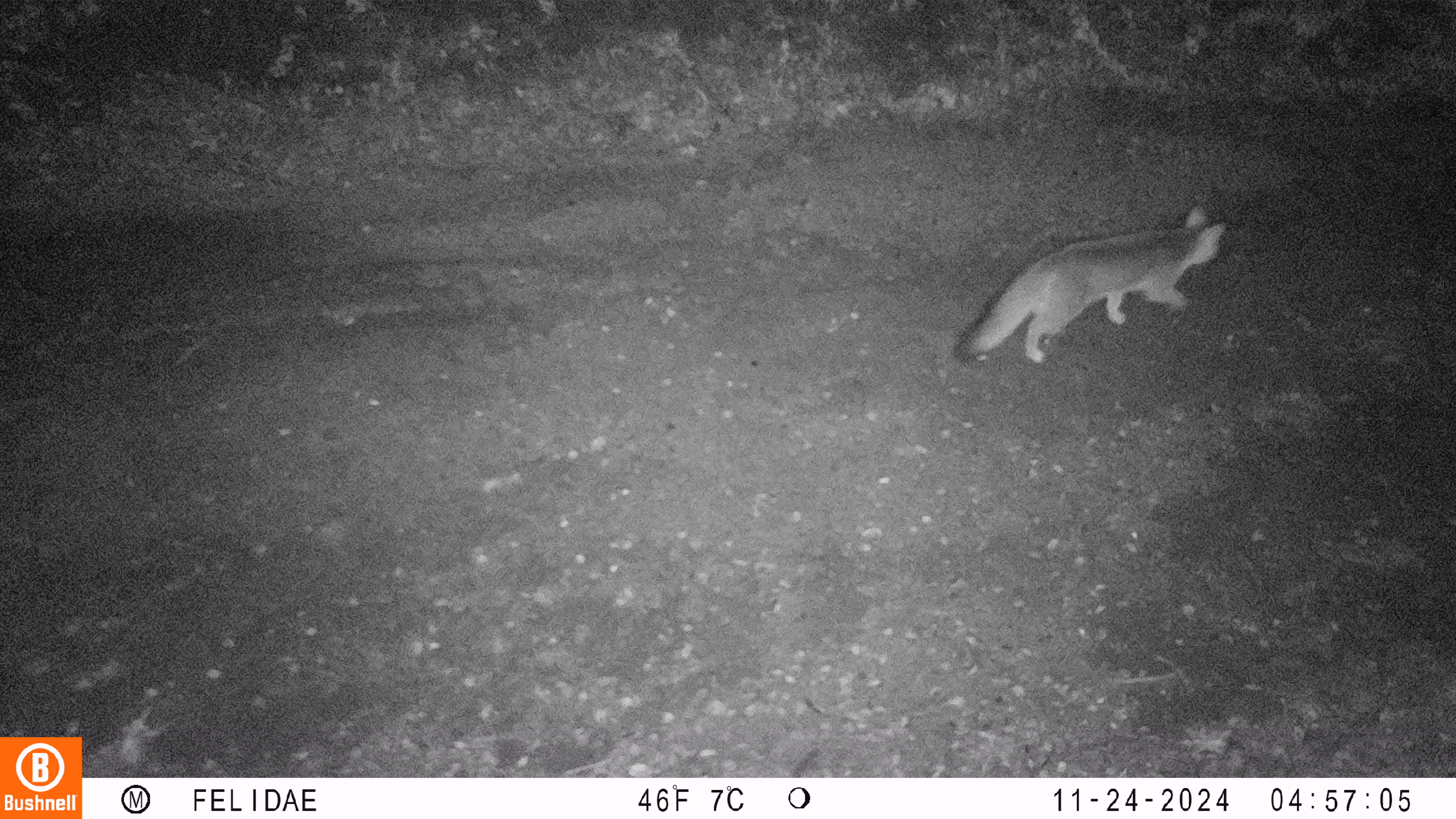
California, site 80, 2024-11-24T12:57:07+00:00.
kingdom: Animalia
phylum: Chordata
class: Mammalia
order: Carnivora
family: Canidae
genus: Urocyon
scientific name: Urocyon cinereoargenteus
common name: gray fox